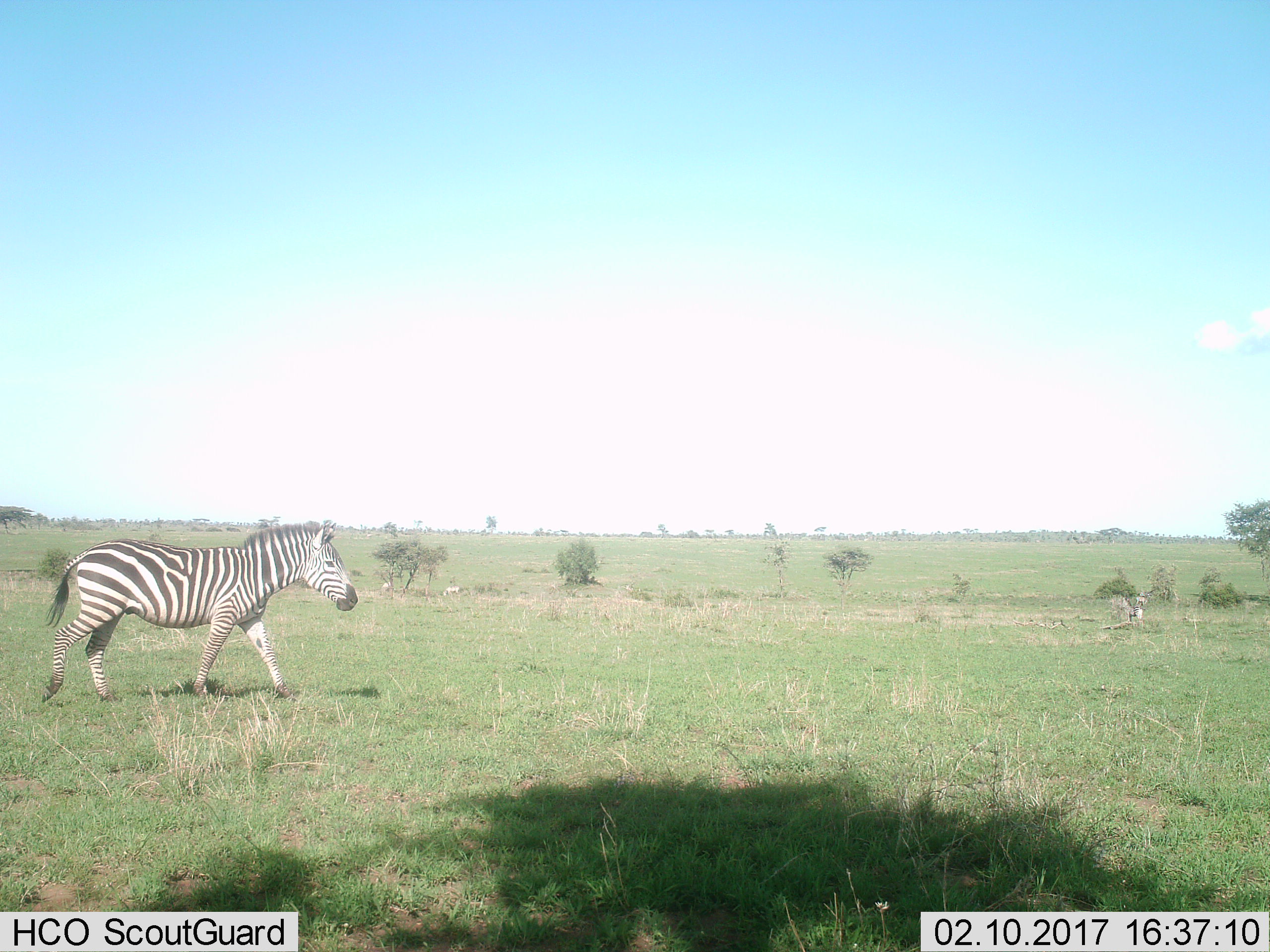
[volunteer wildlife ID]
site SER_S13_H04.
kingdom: Animalia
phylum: Chordata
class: Mammalia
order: Perissodactyla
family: Equidae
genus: Equus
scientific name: Equus quagga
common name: plains zebra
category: zebraplains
Zebraplains (plains zebra) (Equus quagga), count 2. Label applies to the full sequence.